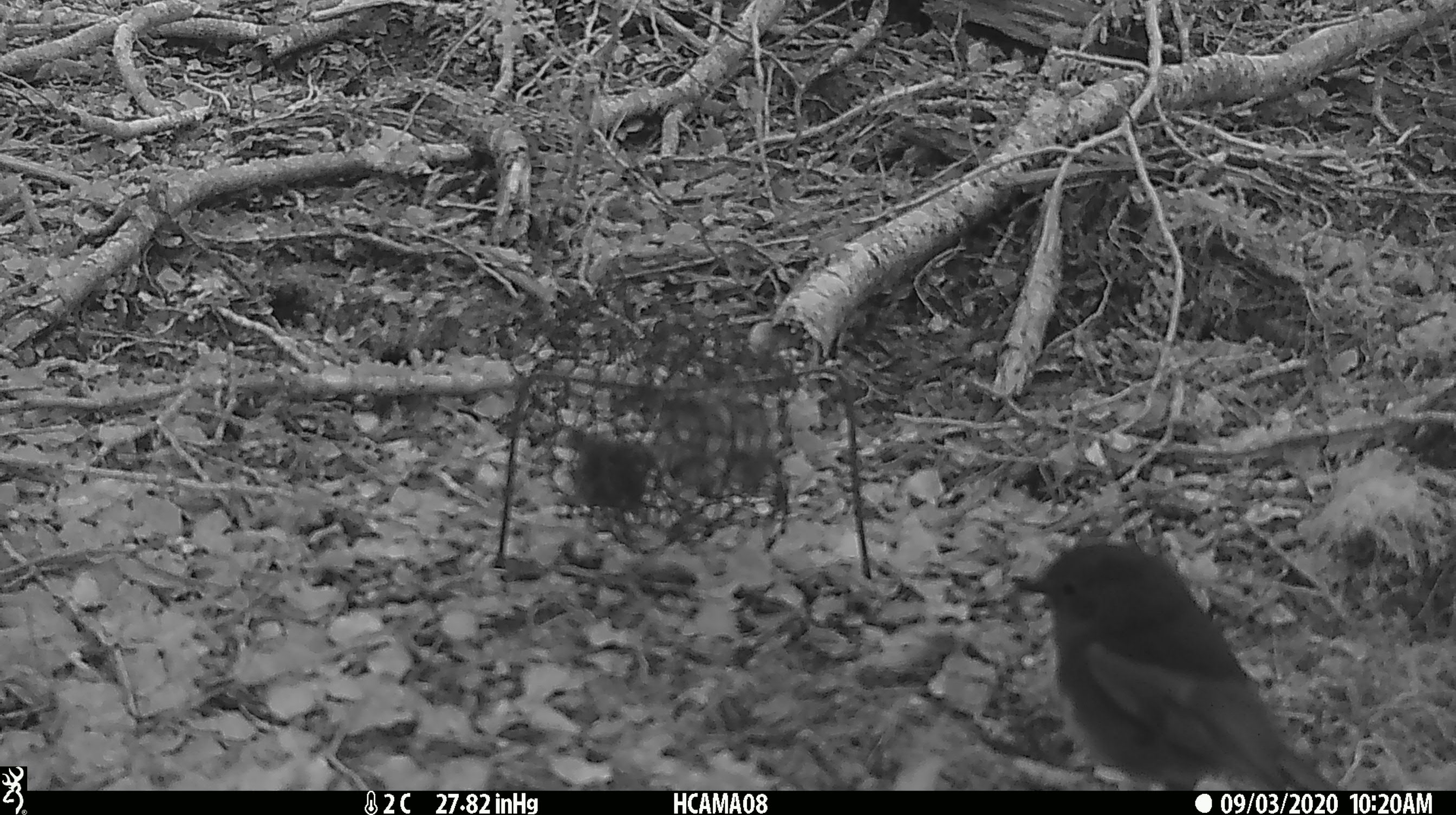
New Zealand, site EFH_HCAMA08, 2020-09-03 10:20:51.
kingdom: Animalia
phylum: Chordata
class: Aves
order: Passeriformes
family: Petroicidae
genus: Petroica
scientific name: Petroica australis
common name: new zealand robin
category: robin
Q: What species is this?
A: Robin (new zealand robin) (Petroica australis).